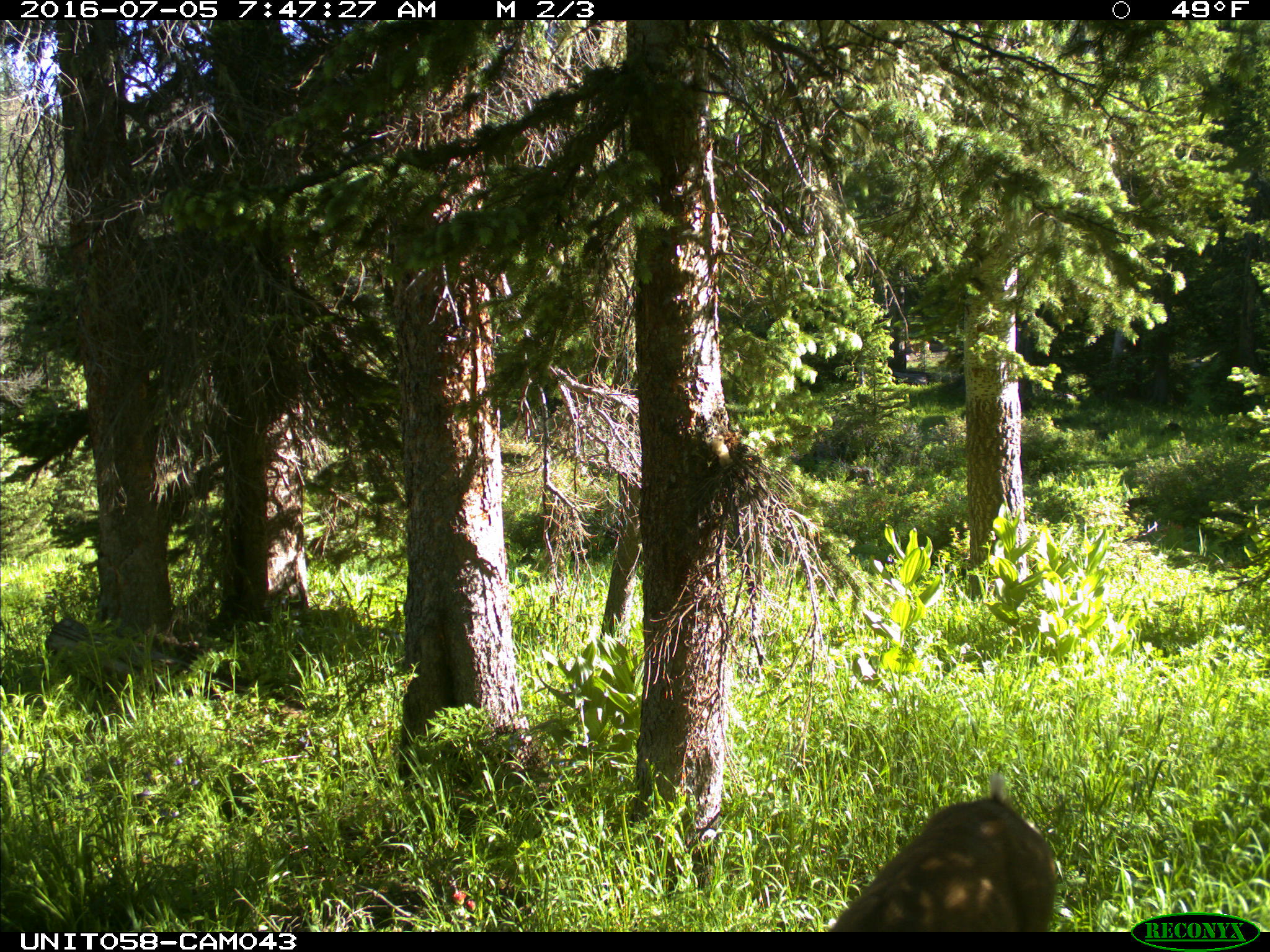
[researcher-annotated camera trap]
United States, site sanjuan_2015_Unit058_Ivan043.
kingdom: Animalia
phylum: Chordata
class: Mammalia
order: Artiodactyla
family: Cervidae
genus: Odocoileus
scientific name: Odocoileus hemionus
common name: mule deer